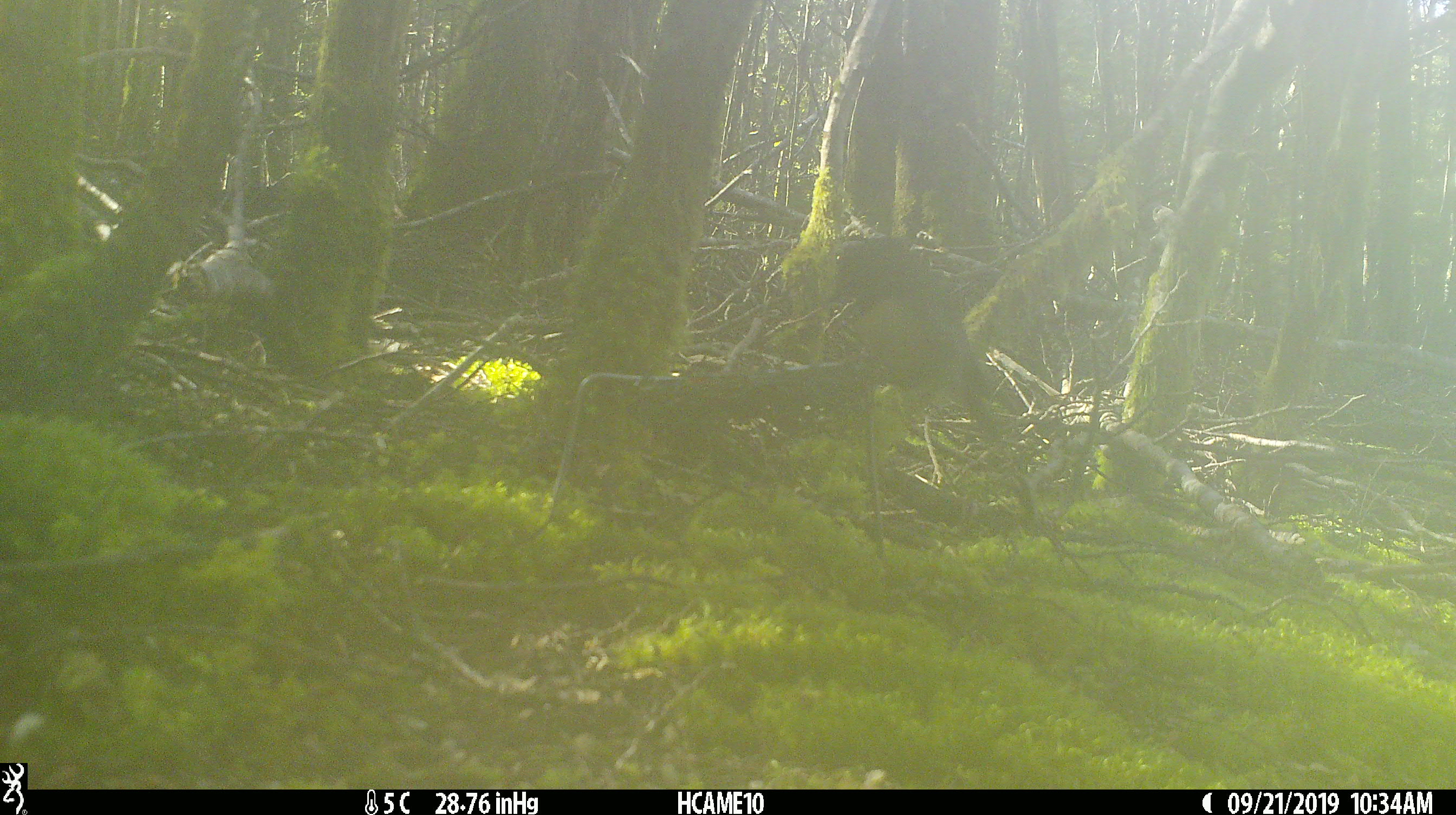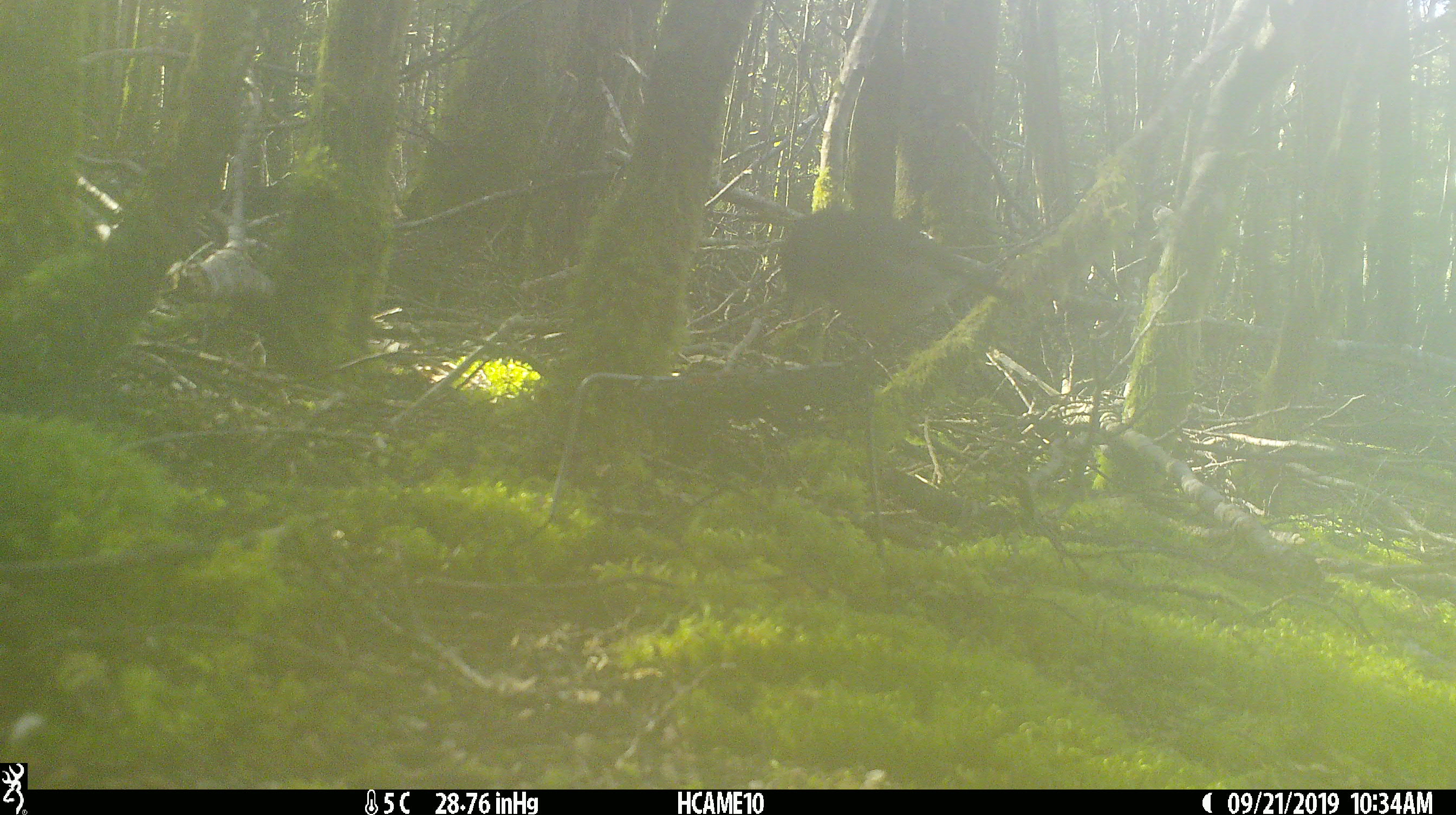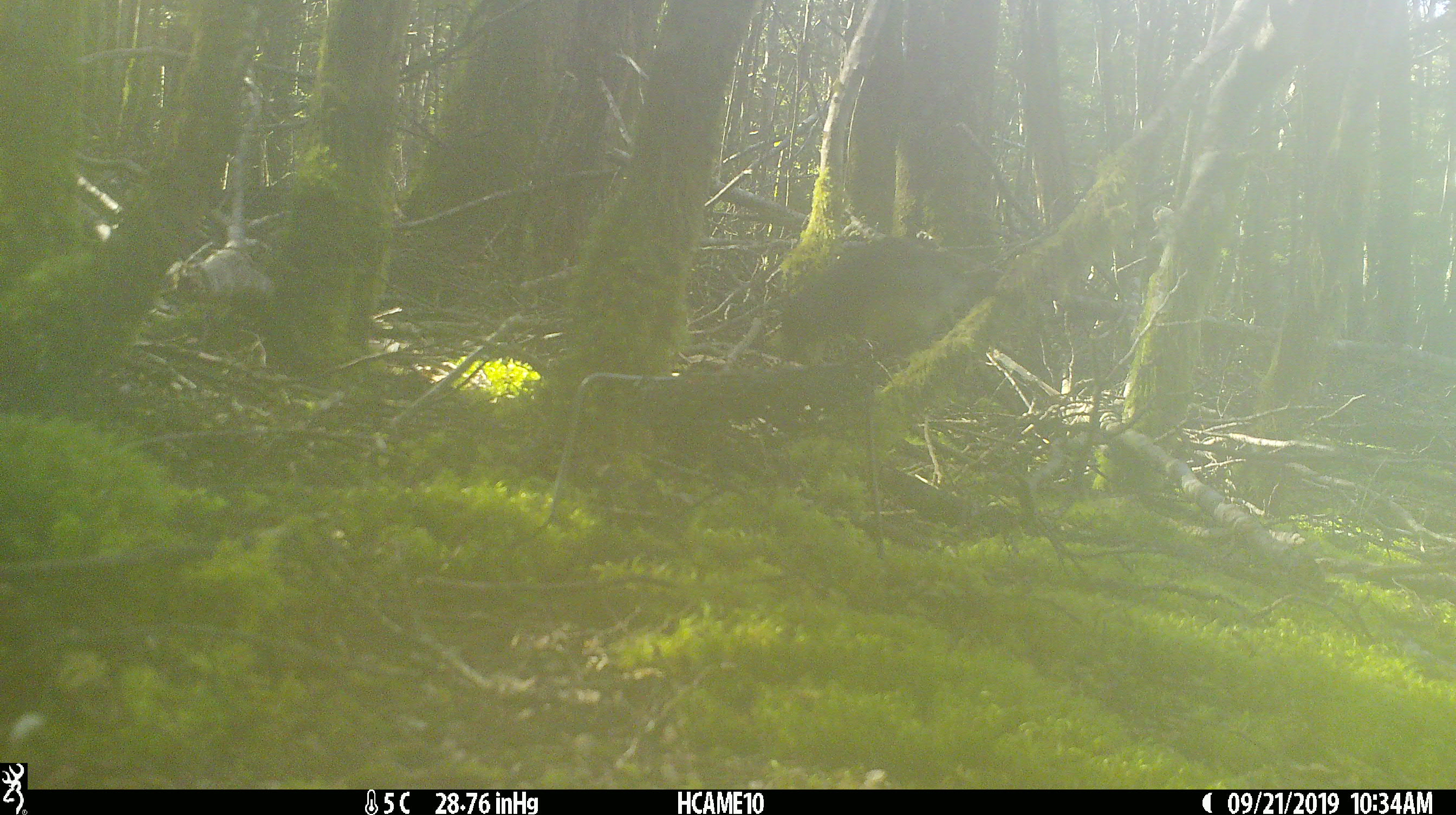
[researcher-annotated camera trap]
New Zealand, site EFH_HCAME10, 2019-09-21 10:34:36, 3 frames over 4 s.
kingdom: Animalia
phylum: Chordata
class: Aves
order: Passeriformes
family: Petroicidae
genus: Petroica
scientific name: Petroica australis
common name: new zealand robin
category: robin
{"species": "robin (new zealand robin) (Petroica australis)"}